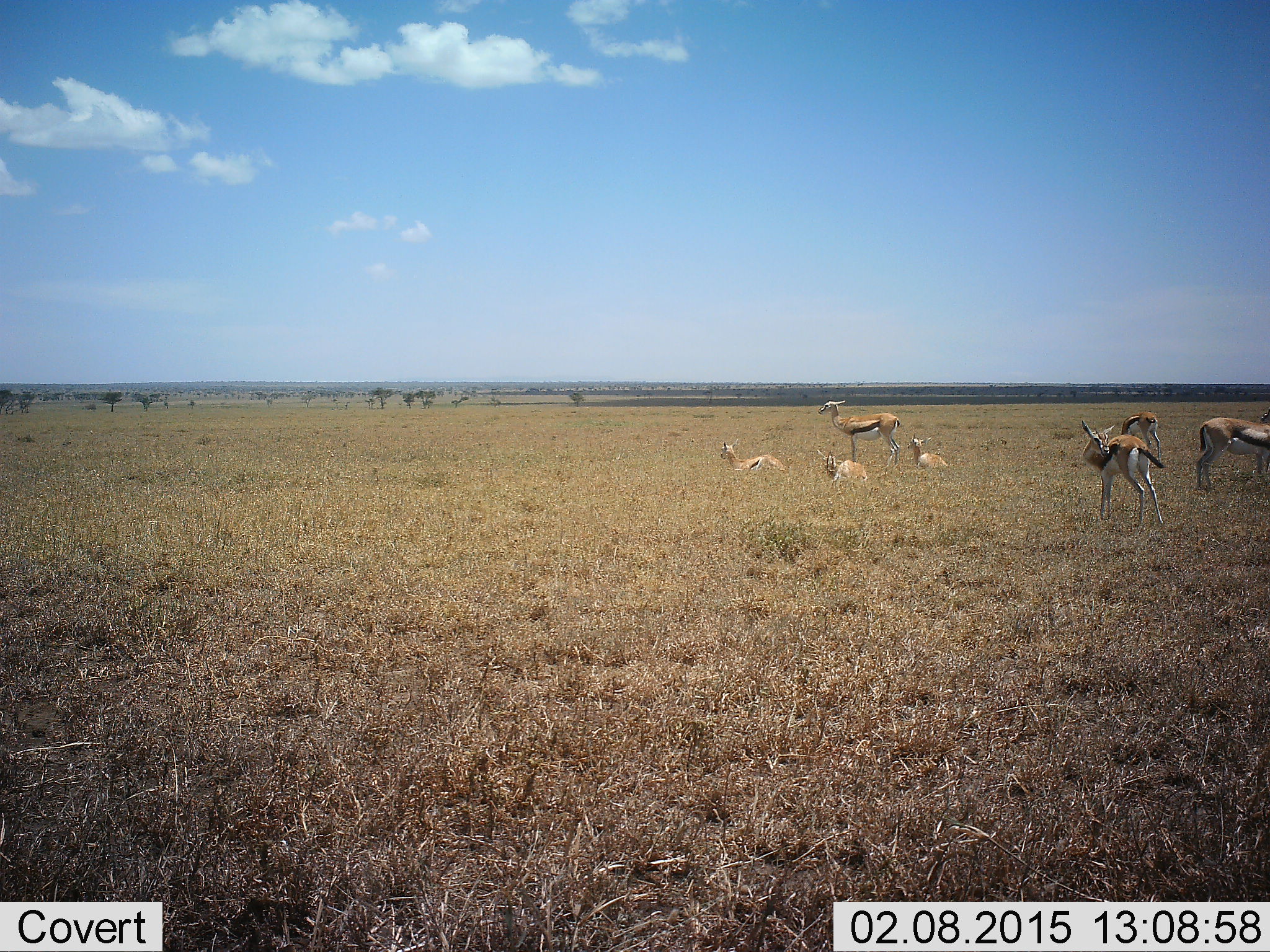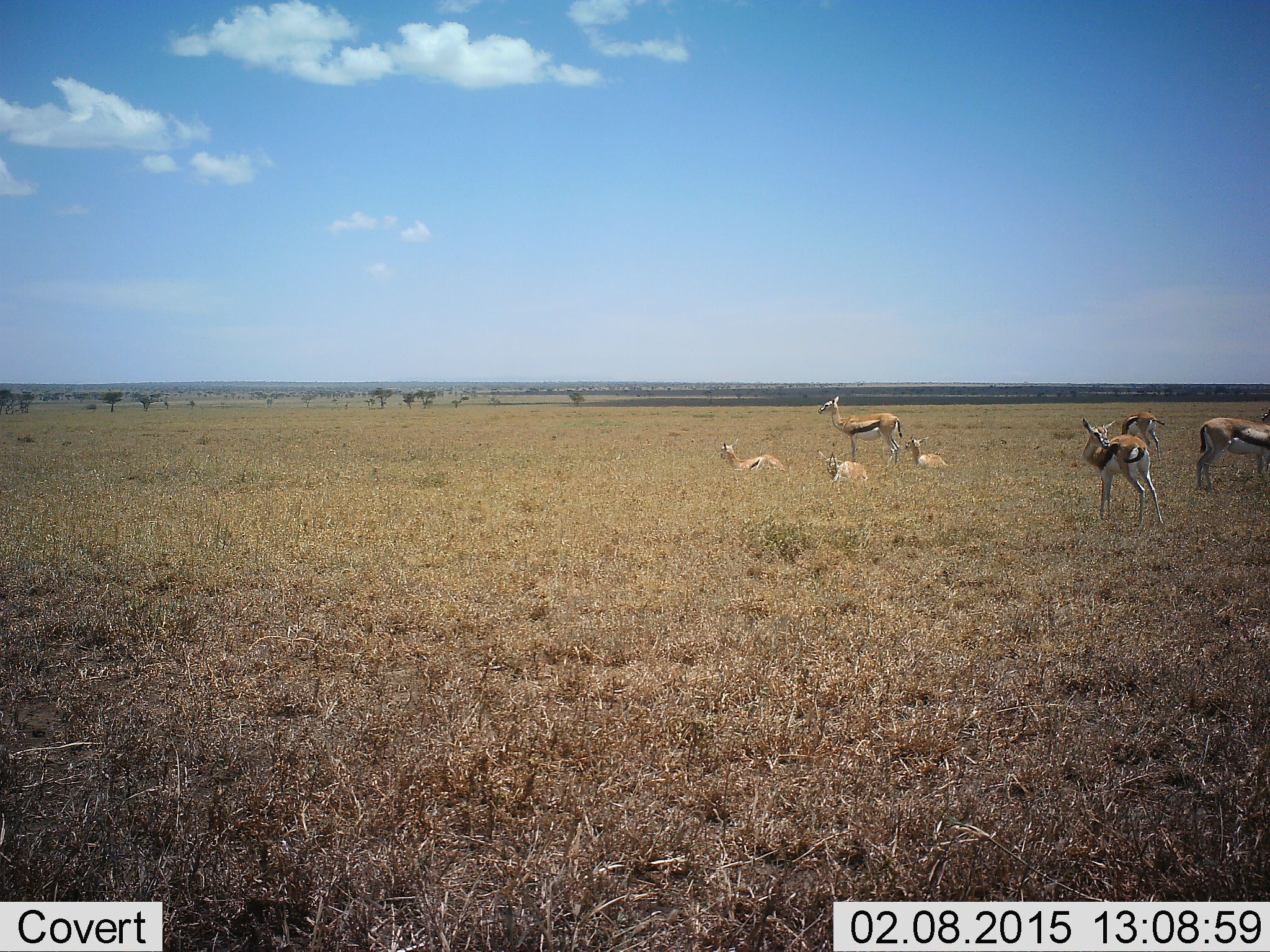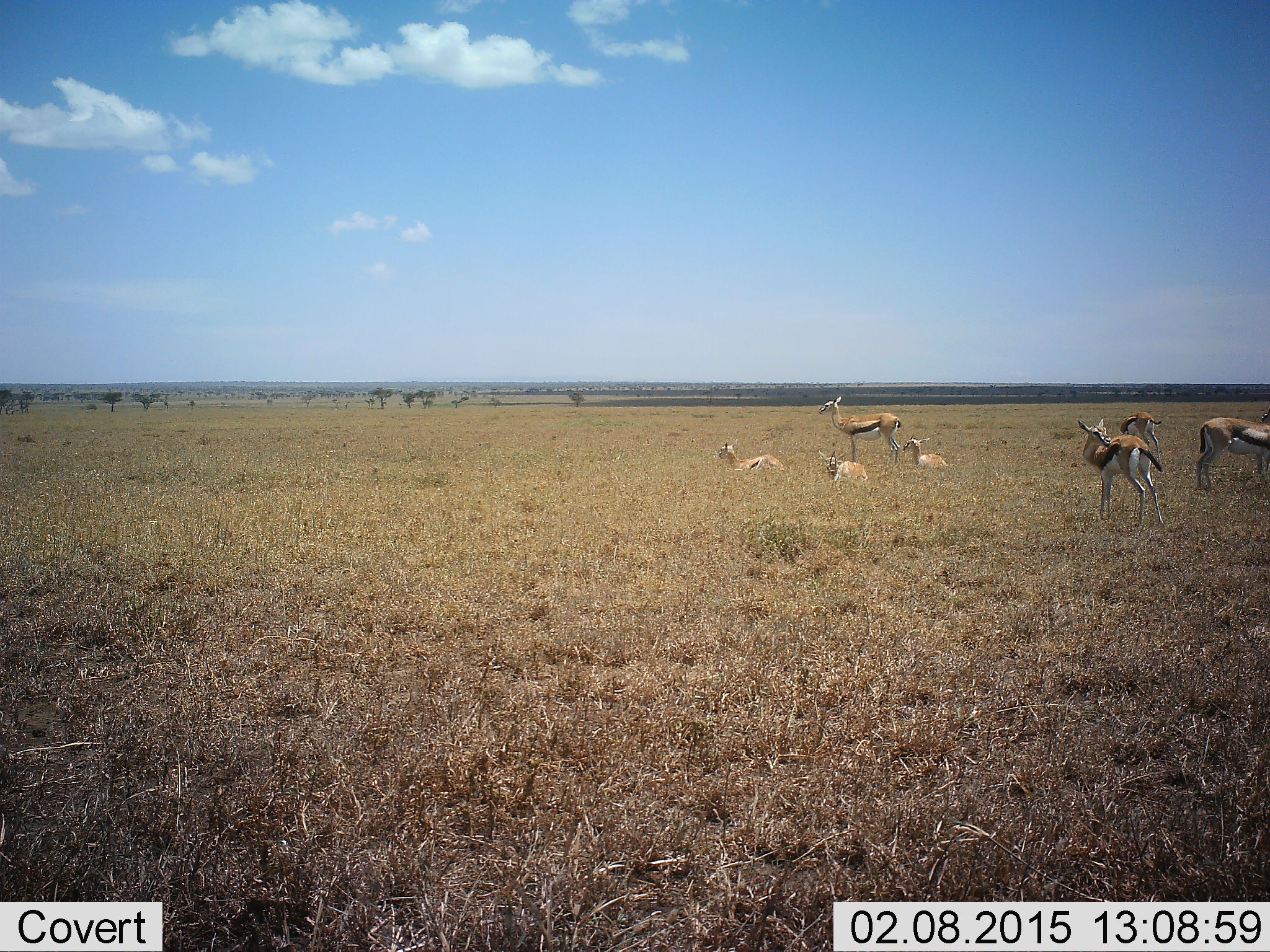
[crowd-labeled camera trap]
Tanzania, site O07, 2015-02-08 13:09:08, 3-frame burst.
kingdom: Animalia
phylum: Chordata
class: Mammalia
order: Artiodactyla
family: Bovidae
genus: Eudorcas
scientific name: Eudorcas thomsonii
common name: thomson's gazelle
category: gazellethomsons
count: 7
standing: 100%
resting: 100%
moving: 0%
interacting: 10%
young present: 20%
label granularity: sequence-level